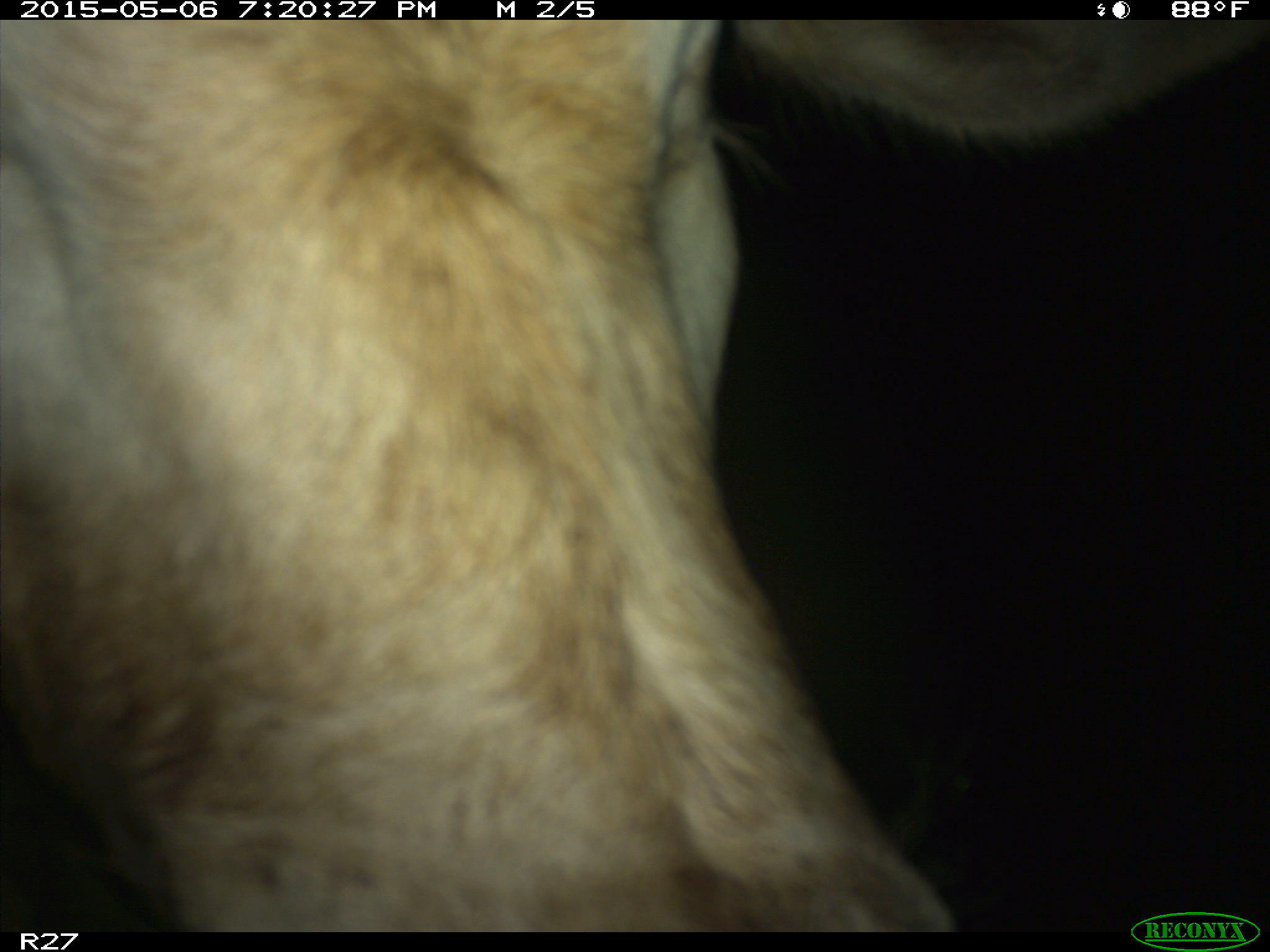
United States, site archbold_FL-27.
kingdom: Animalia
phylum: Chordata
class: Mammalia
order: Artiodactyla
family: Bovidae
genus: Bos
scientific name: Bos taurus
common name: domestic cow